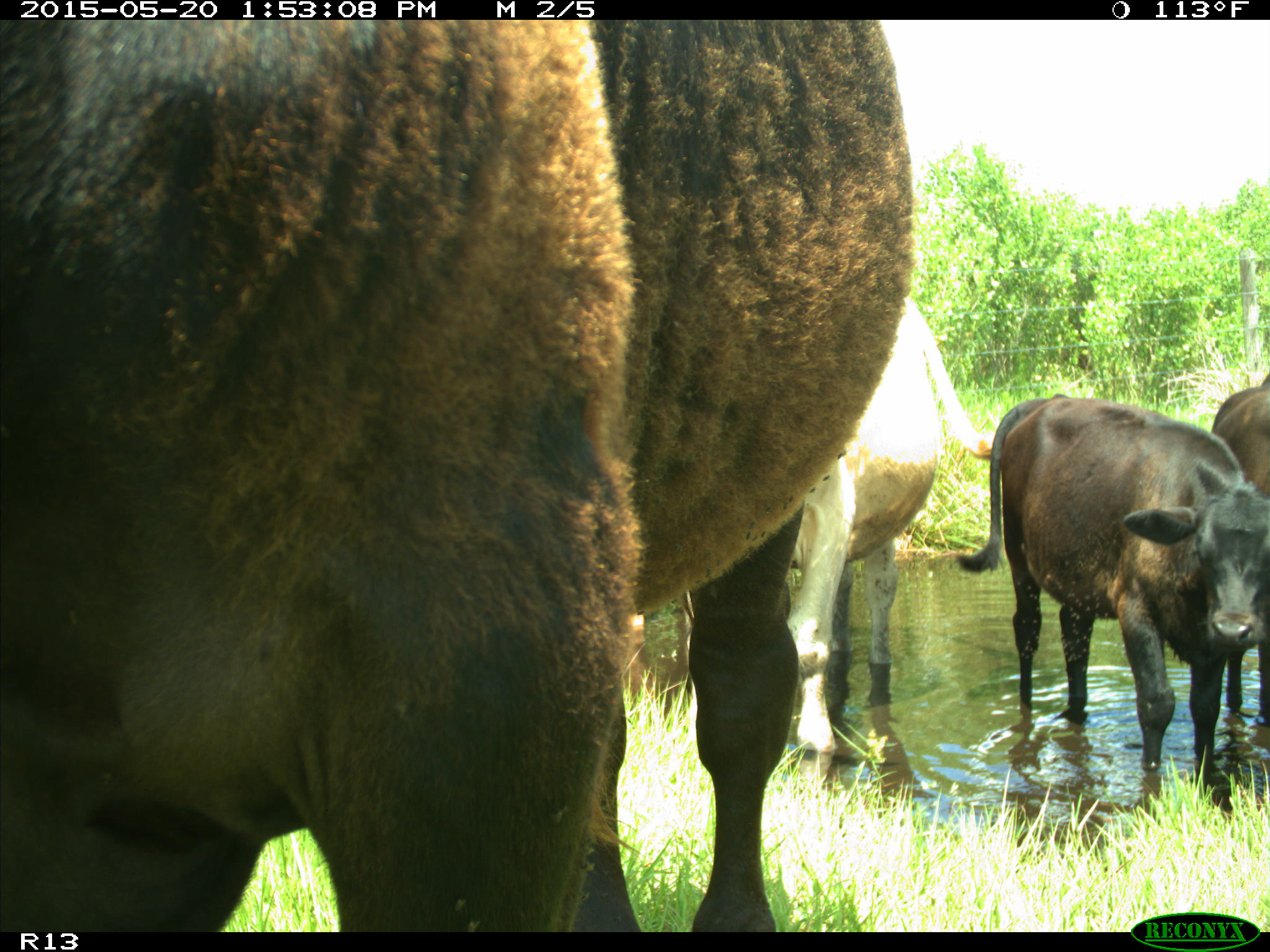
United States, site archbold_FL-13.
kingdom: Animalia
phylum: Chordata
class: Mammalia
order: Artiodactyla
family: Bovidae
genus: Bos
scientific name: Bos taurus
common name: domestic cow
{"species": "Bos taurus (domestic cow)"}